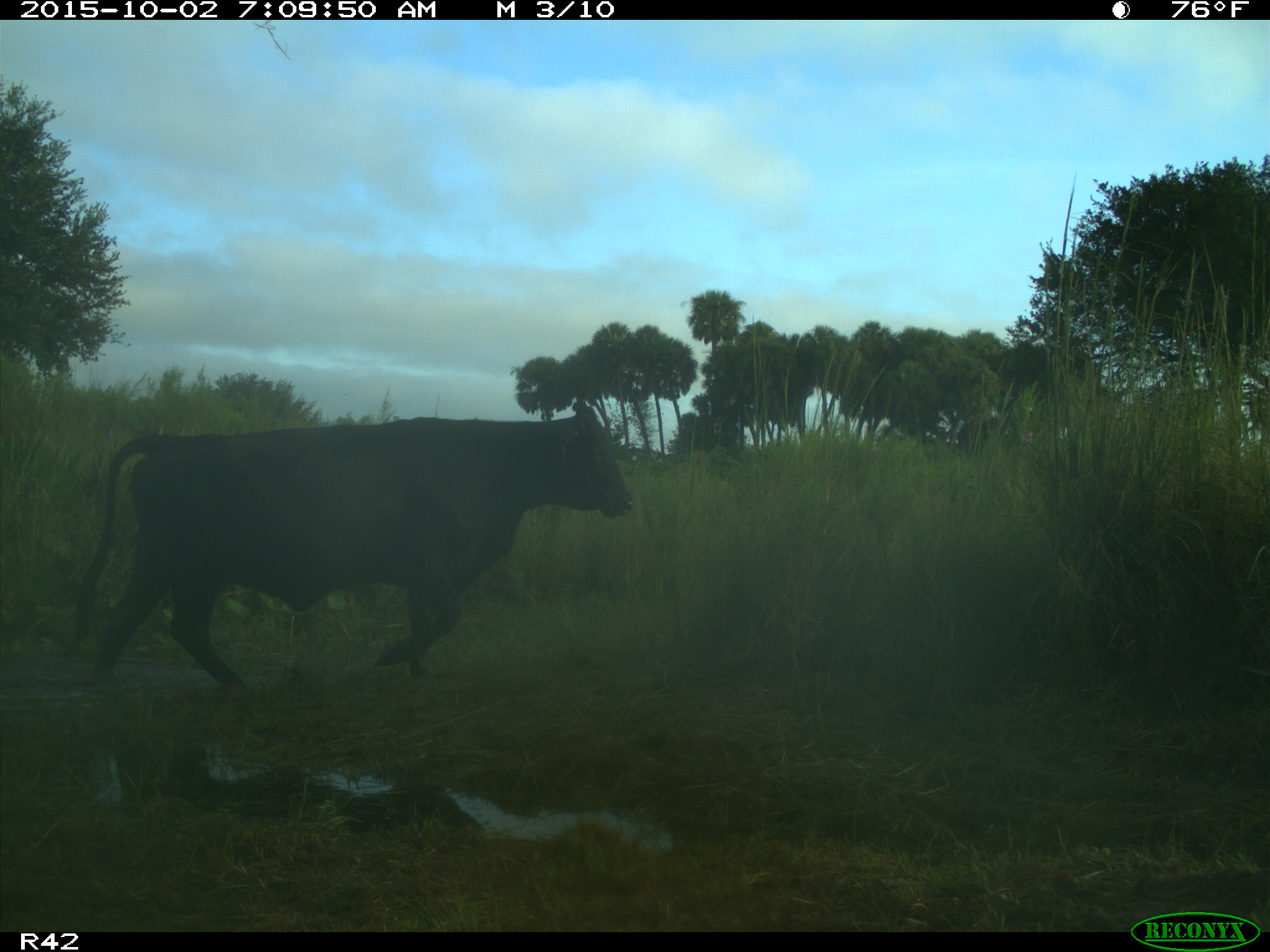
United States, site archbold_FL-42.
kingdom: Animalia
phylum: Chordata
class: Mammalia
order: Artiodactyla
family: Bovidae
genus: Bos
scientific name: Bos taurus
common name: domestic cow